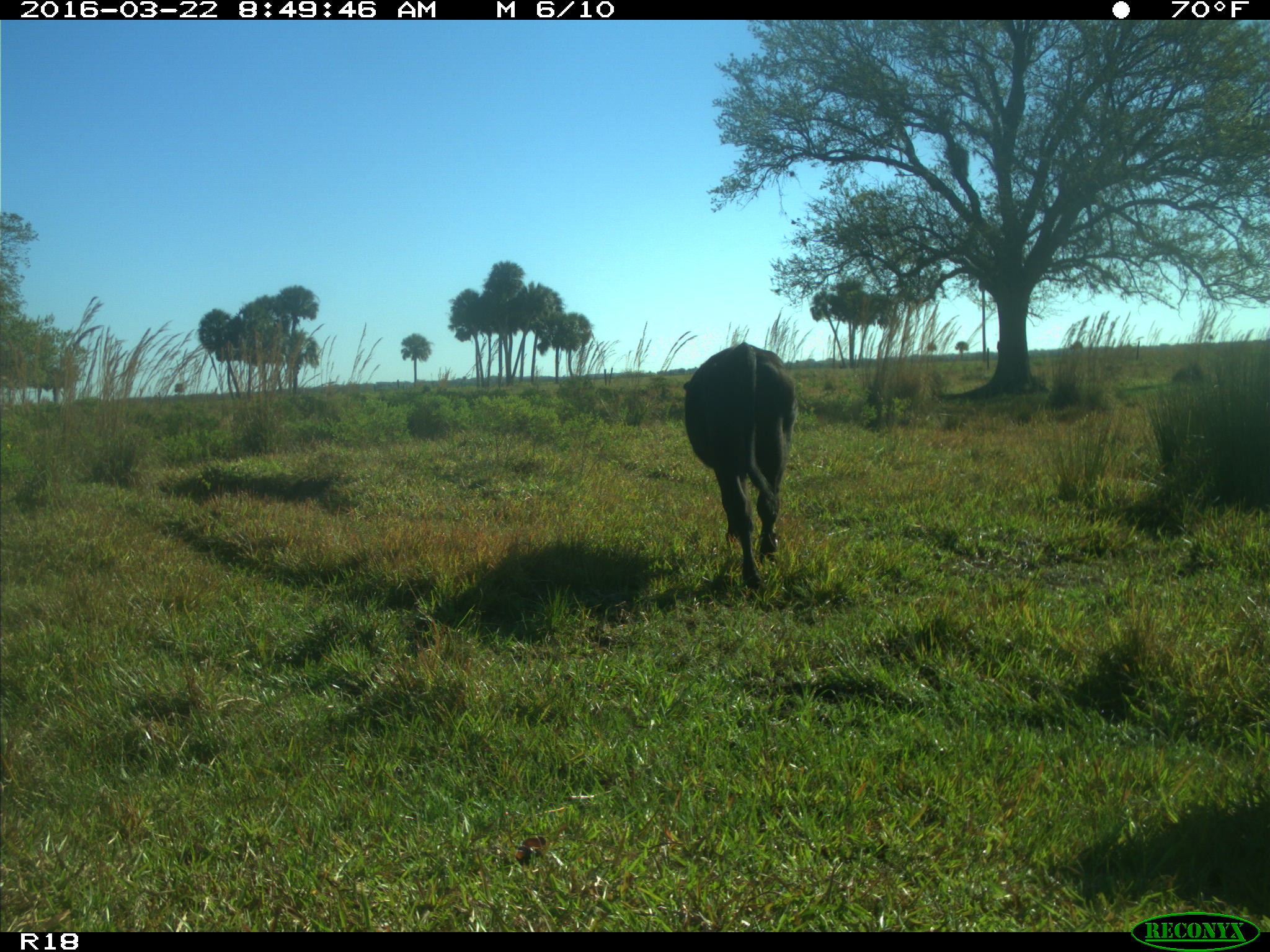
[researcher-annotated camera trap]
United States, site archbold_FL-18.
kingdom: Animalia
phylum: Chordata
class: Mammalia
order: Artiodactyla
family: Bovidae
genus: Bos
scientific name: Bos taurus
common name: domestic cow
Bos taurus (domestic cow).